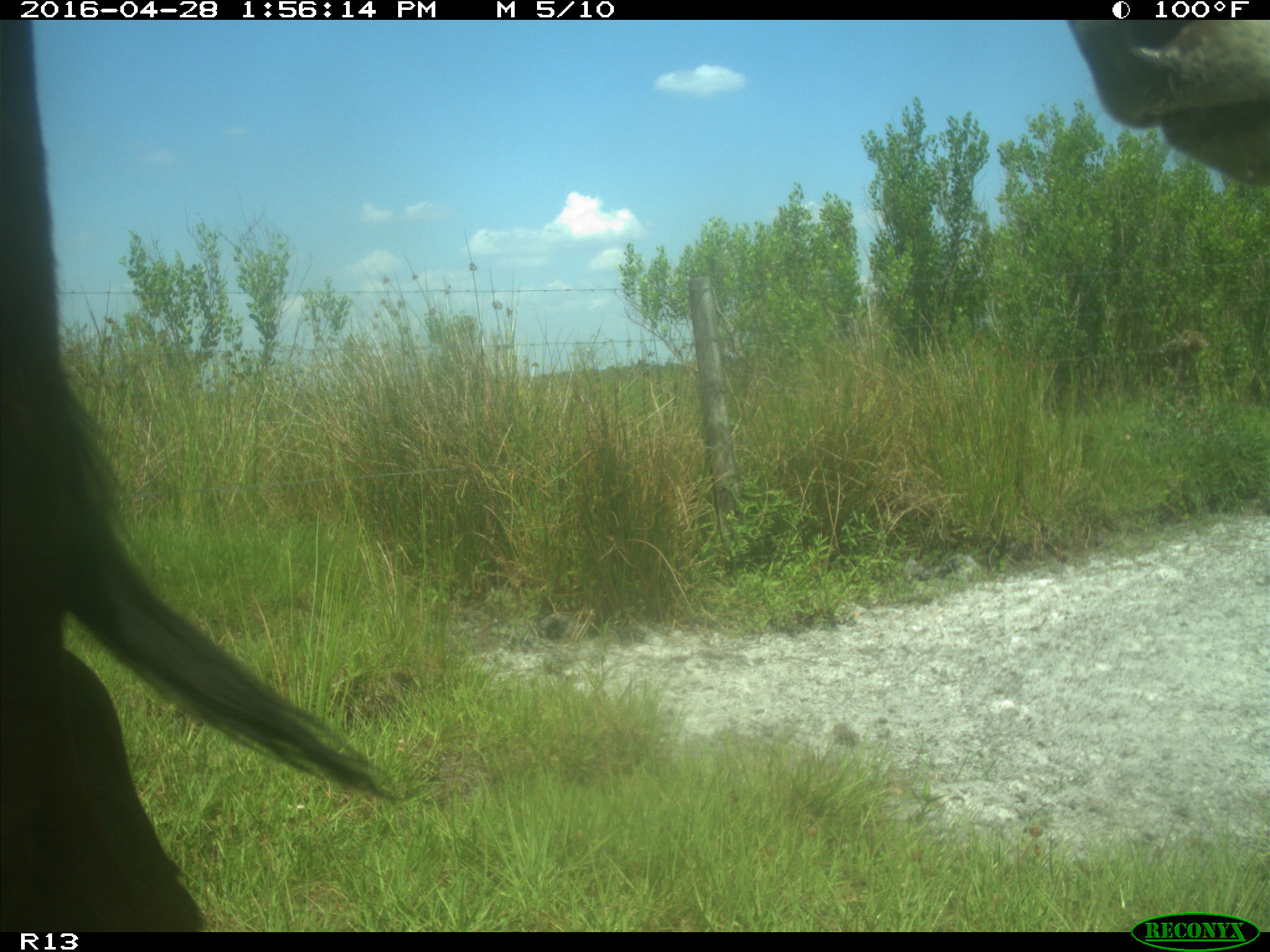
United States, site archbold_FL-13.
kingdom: Animalia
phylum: Chordata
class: Mammalia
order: Artiodactyla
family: Bovidae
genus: Bos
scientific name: Bos taurus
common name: domestic cow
Bos taurus (domestic cow).